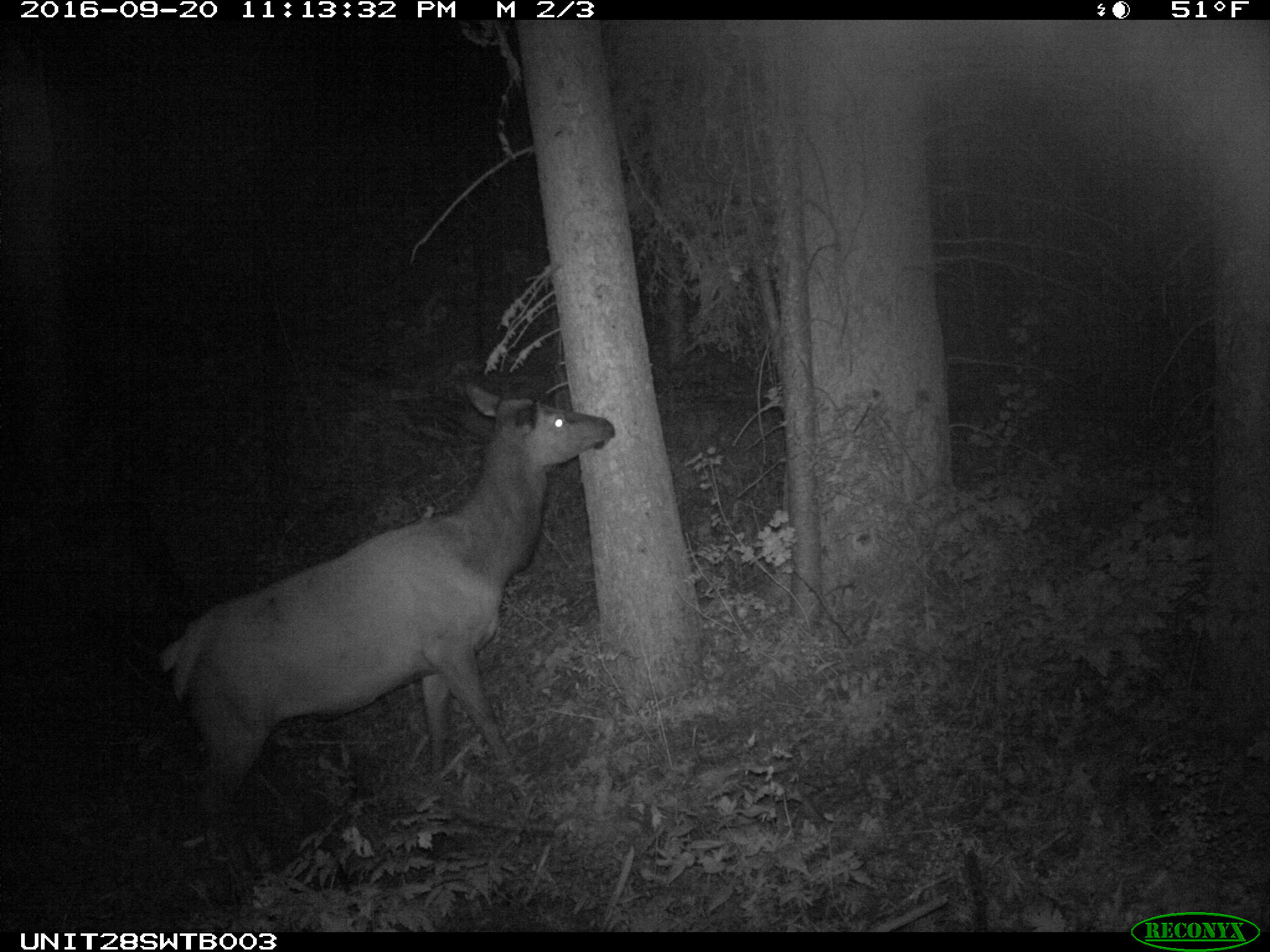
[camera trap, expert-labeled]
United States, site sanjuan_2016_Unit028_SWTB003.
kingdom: Animalia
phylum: Chordata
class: Mammalia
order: Artiodactyla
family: Cervidae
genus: Cervus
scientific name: Cervus elaphus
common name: red deer